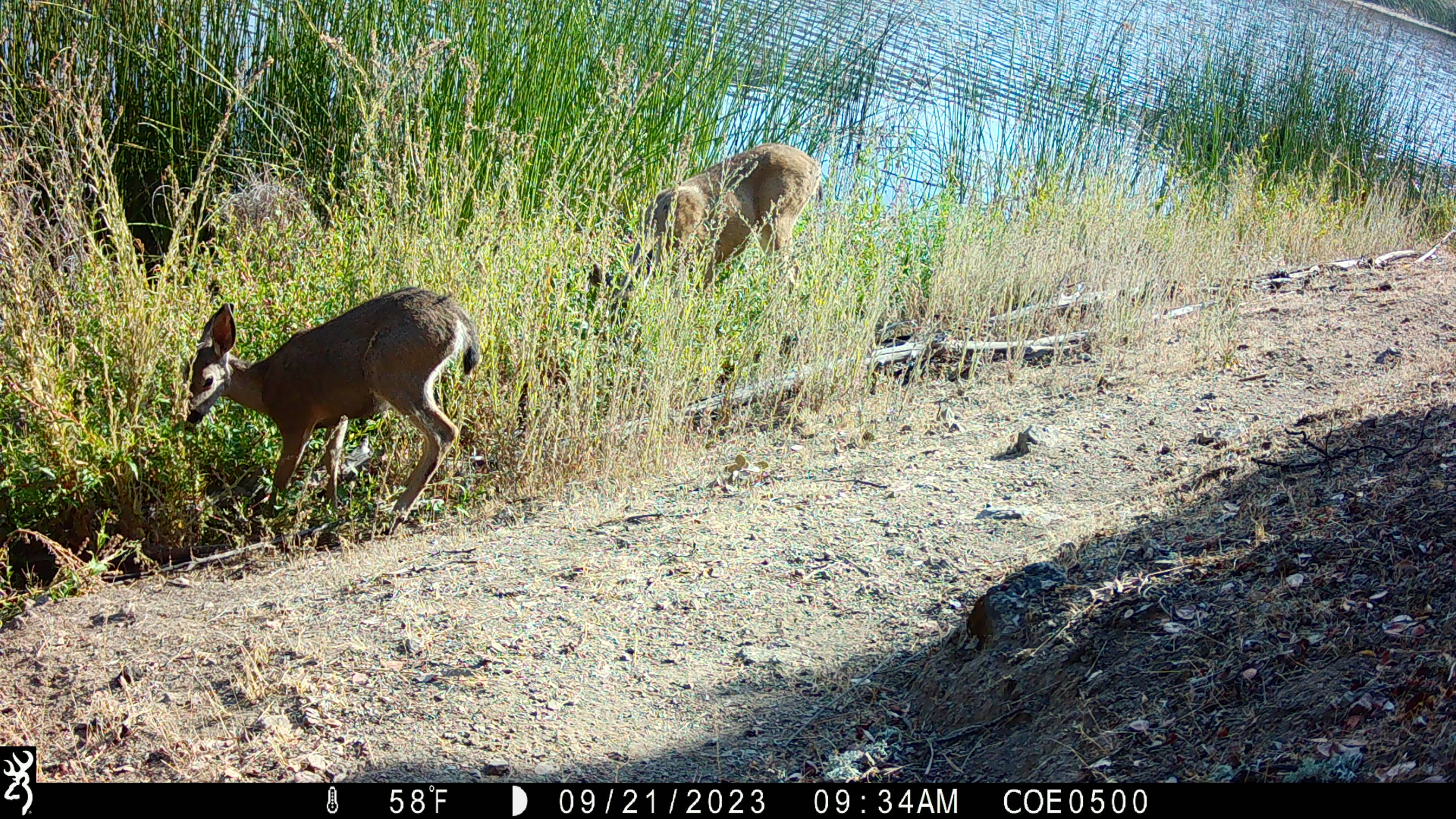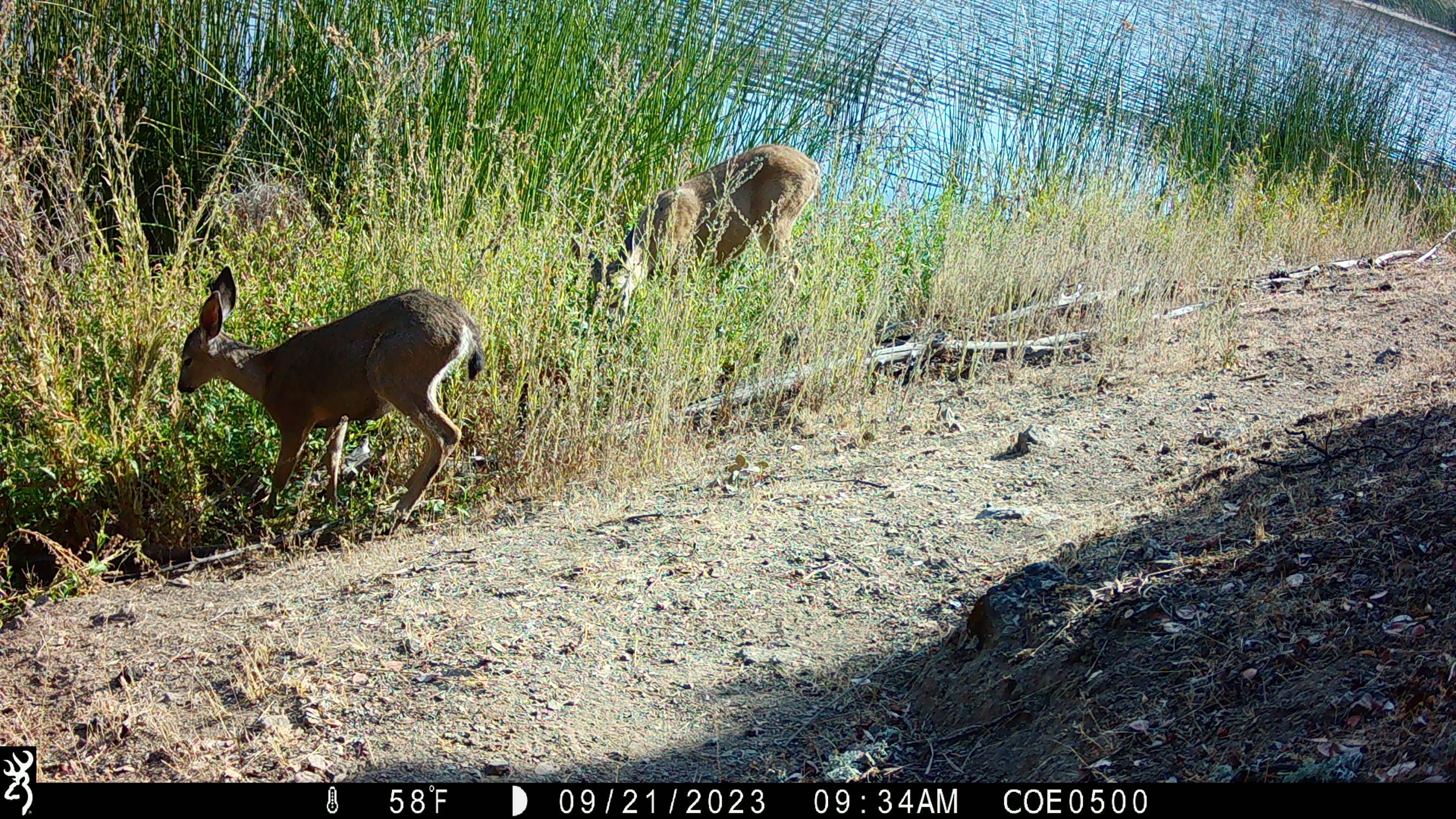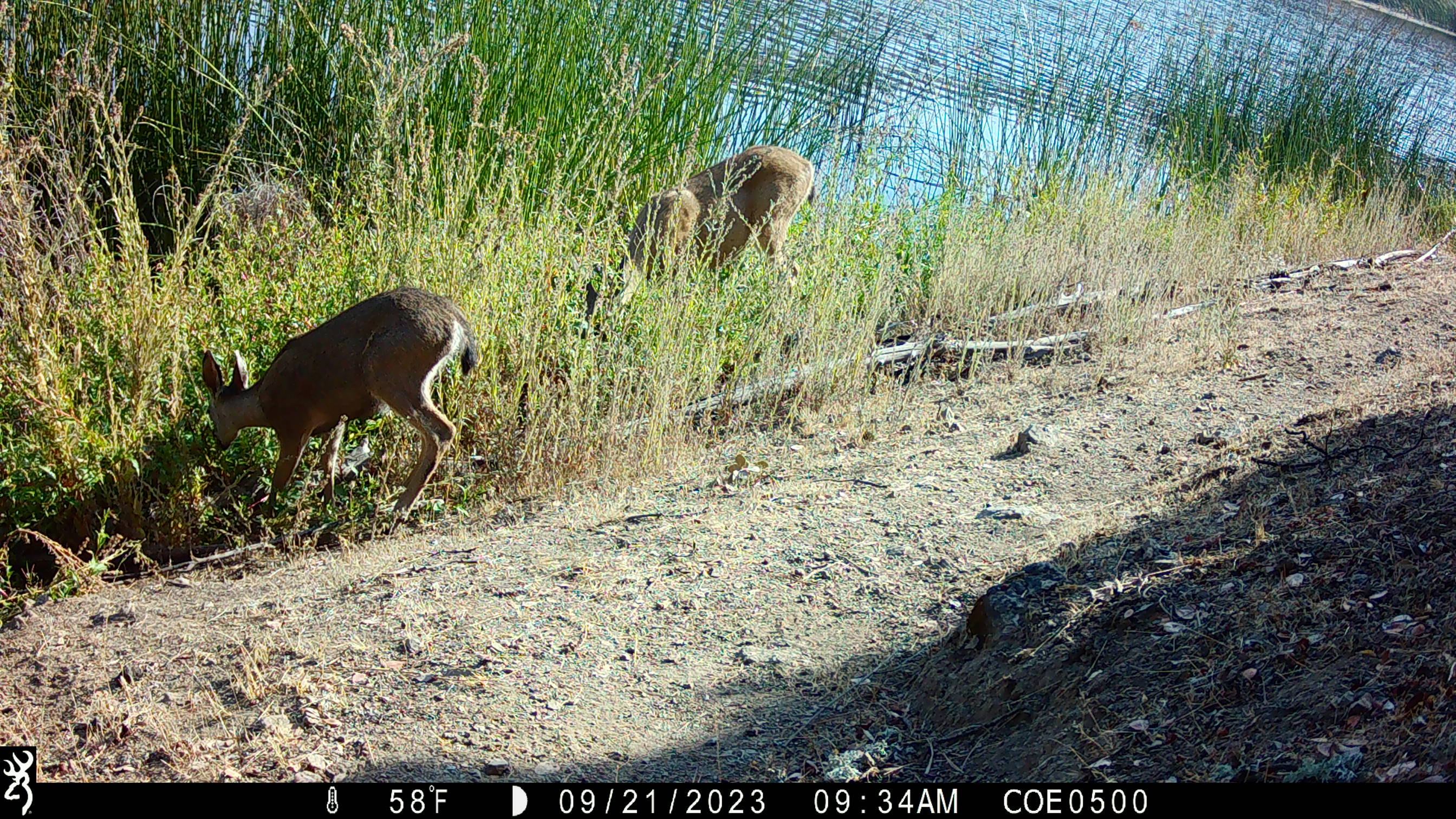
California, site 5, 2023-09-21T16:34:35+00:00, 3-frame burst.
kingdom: Animalia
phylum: Chordata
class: Mammalia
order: Artiodactyla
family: Cervidae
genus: Odocoileus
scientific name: Odocoileus hemionus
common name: mule deer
Mule deer (Odocoileus hemionus).